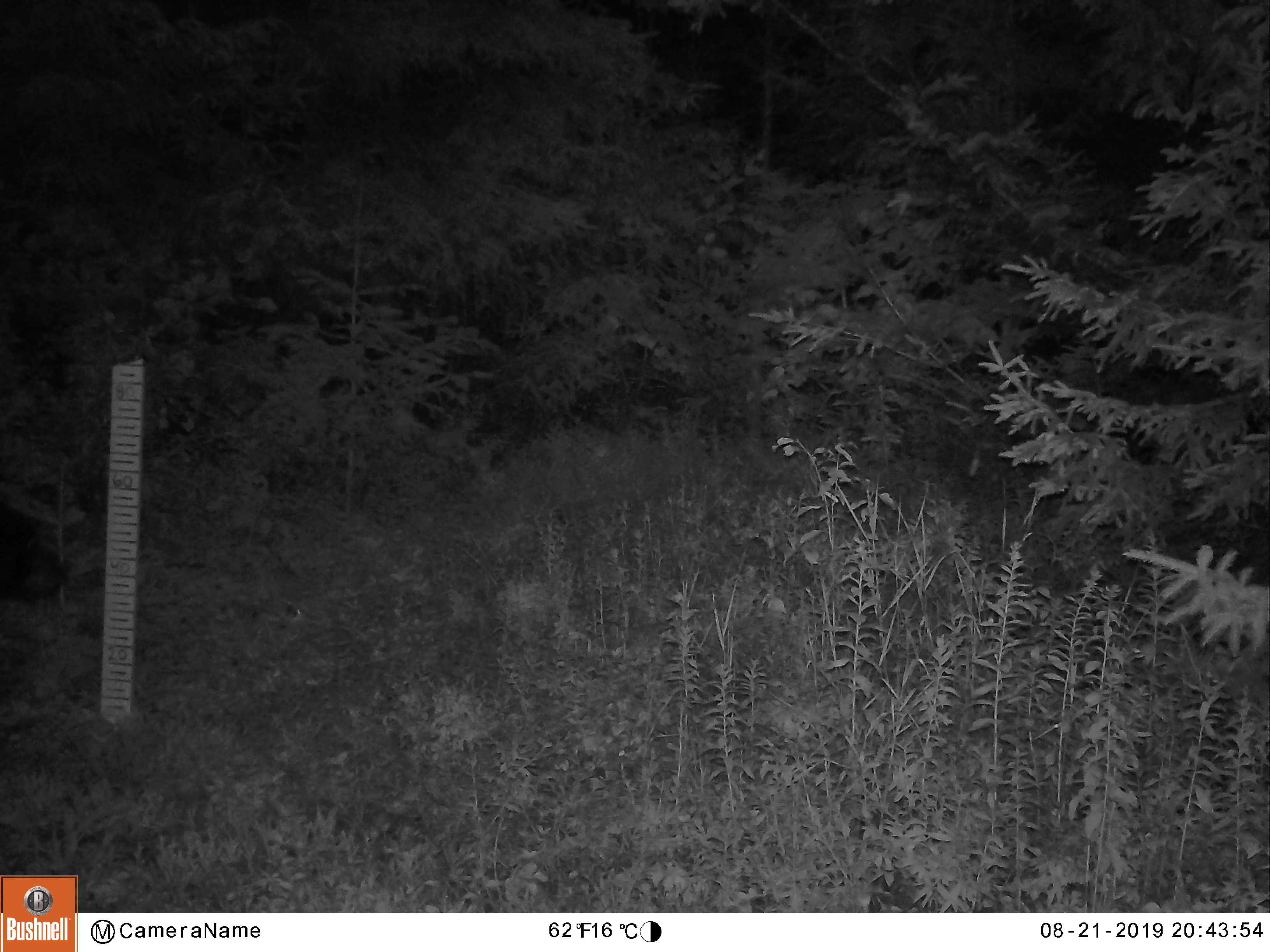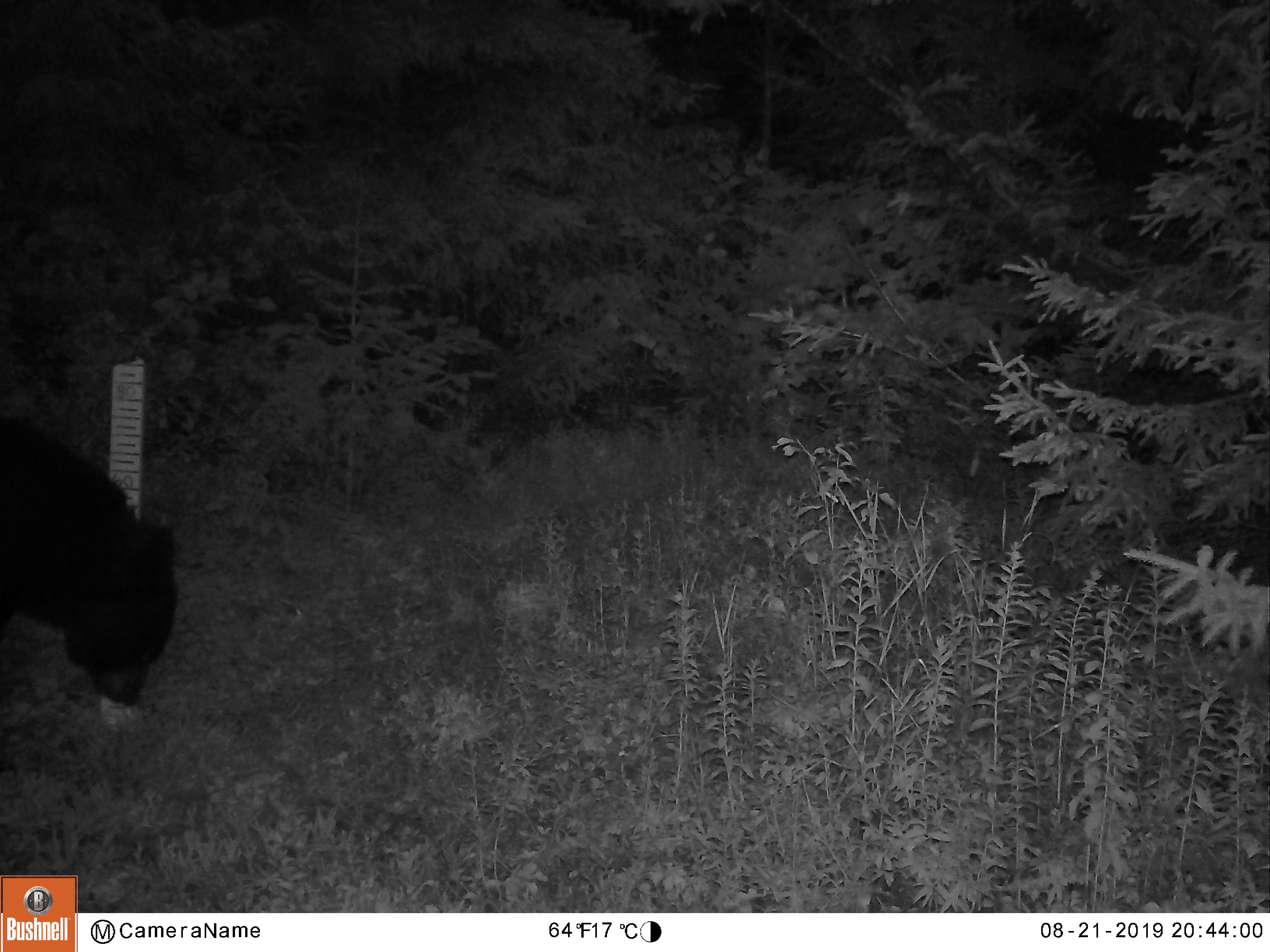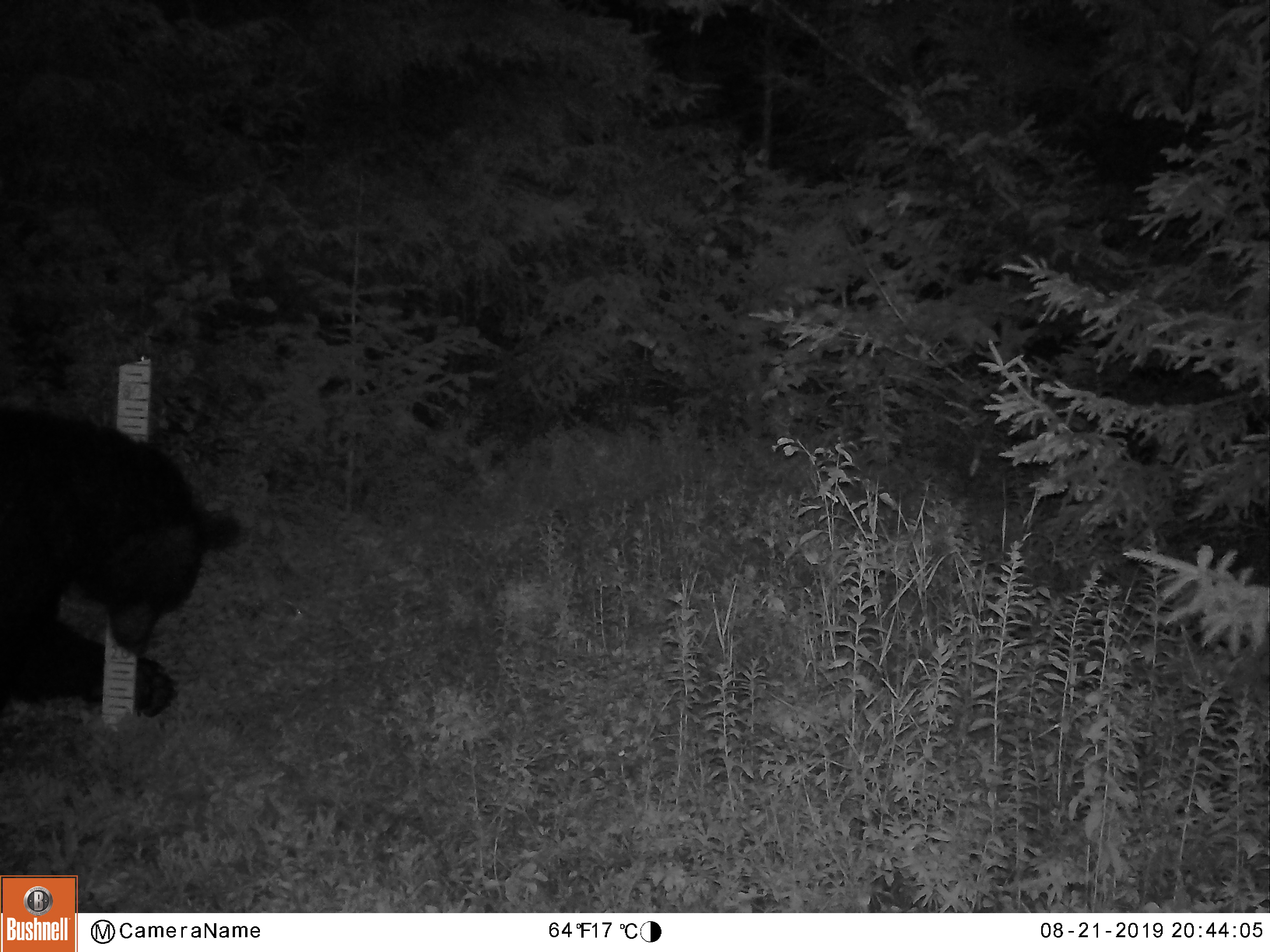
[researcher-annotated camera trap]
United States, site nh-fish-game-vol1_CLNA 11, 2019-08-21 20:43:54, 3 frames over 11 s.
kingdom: Animalia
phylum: Chordata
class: Mammalia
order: Carnivora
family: Ursidae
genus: Ursus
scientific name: Ursus americanus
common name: black bear